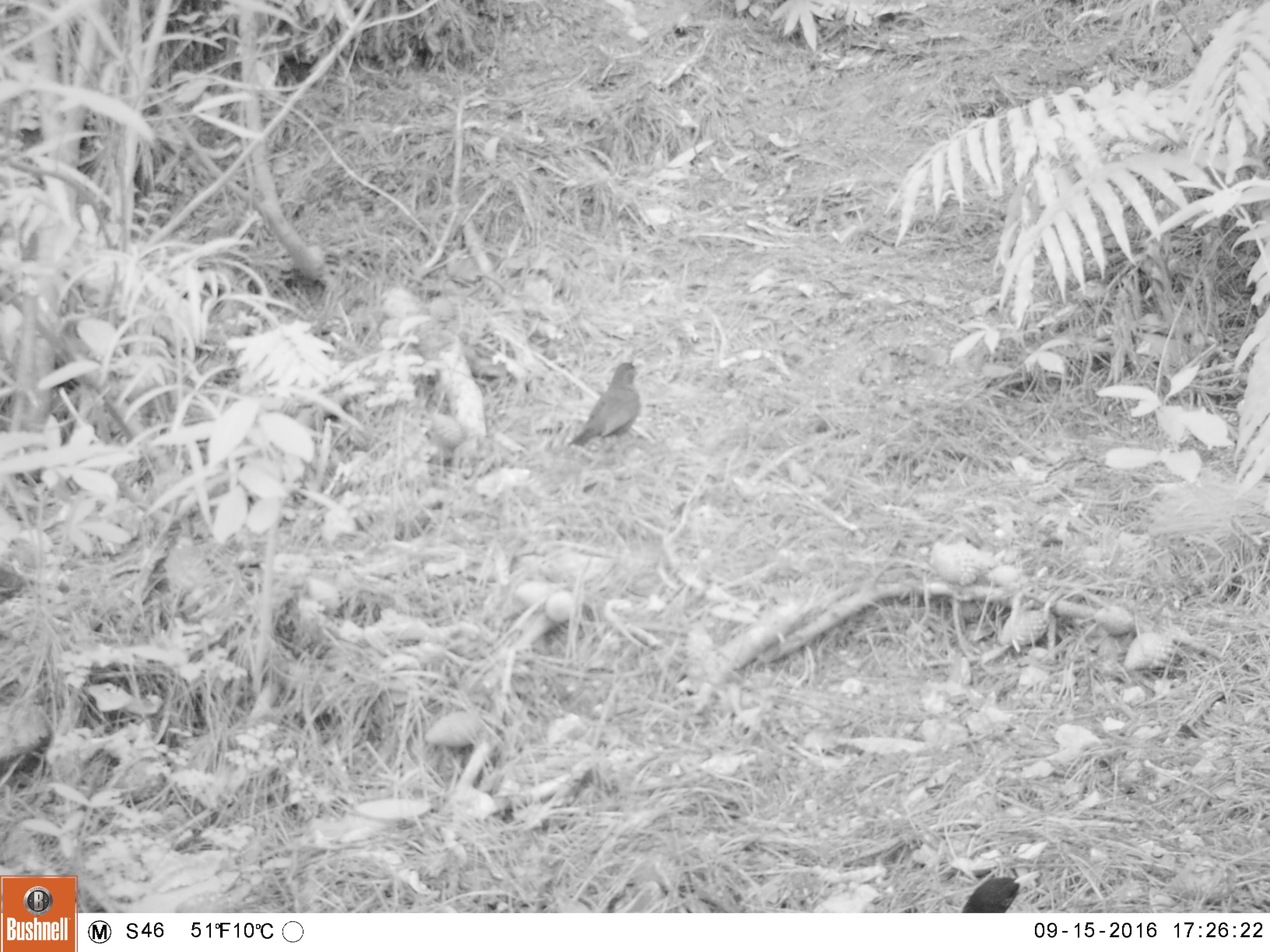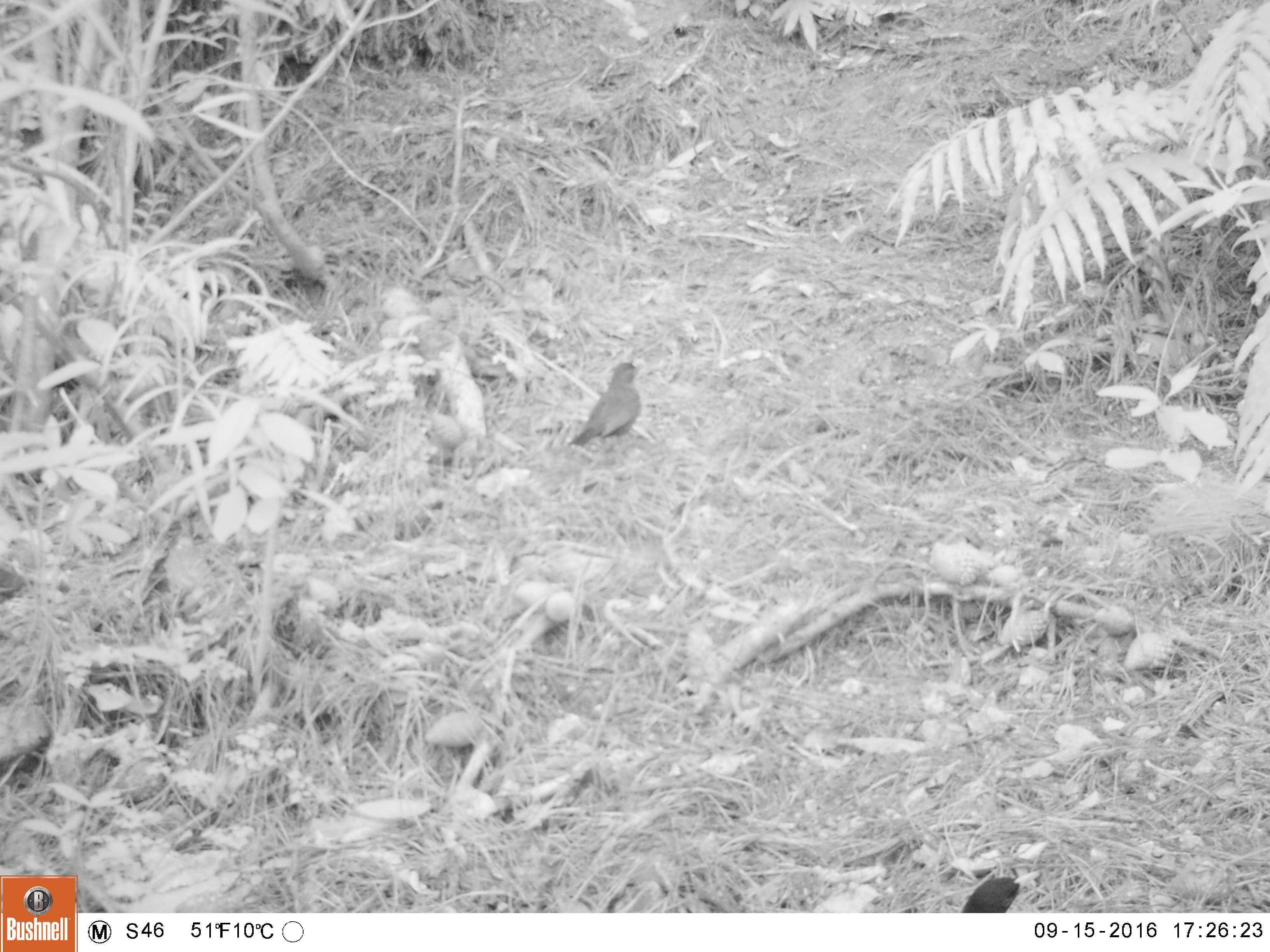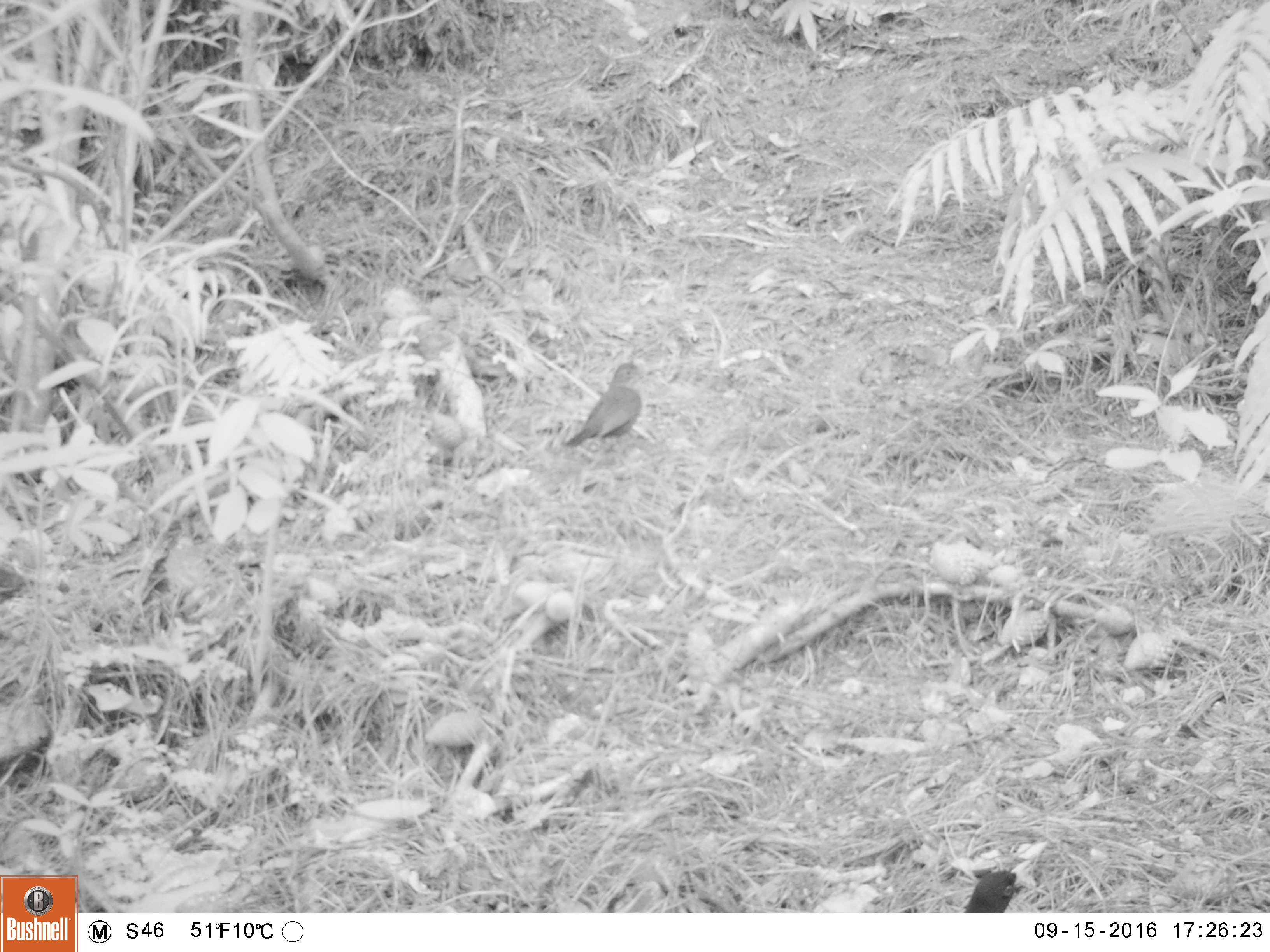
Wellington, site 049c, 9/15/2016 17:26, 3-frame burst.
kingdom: Animalia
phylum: Chordata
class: Aves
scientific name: Aves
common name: bird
Bird (Aves).